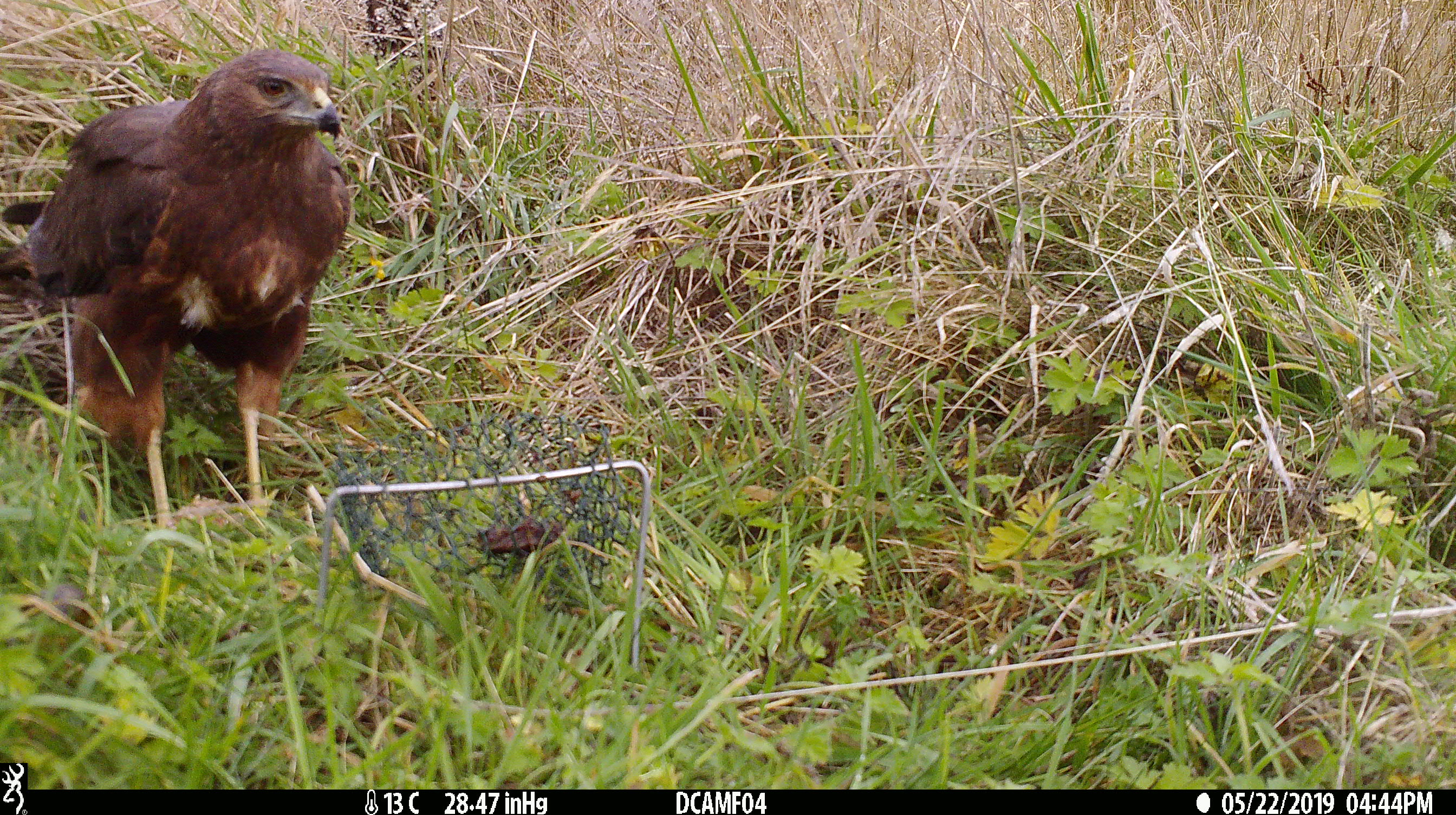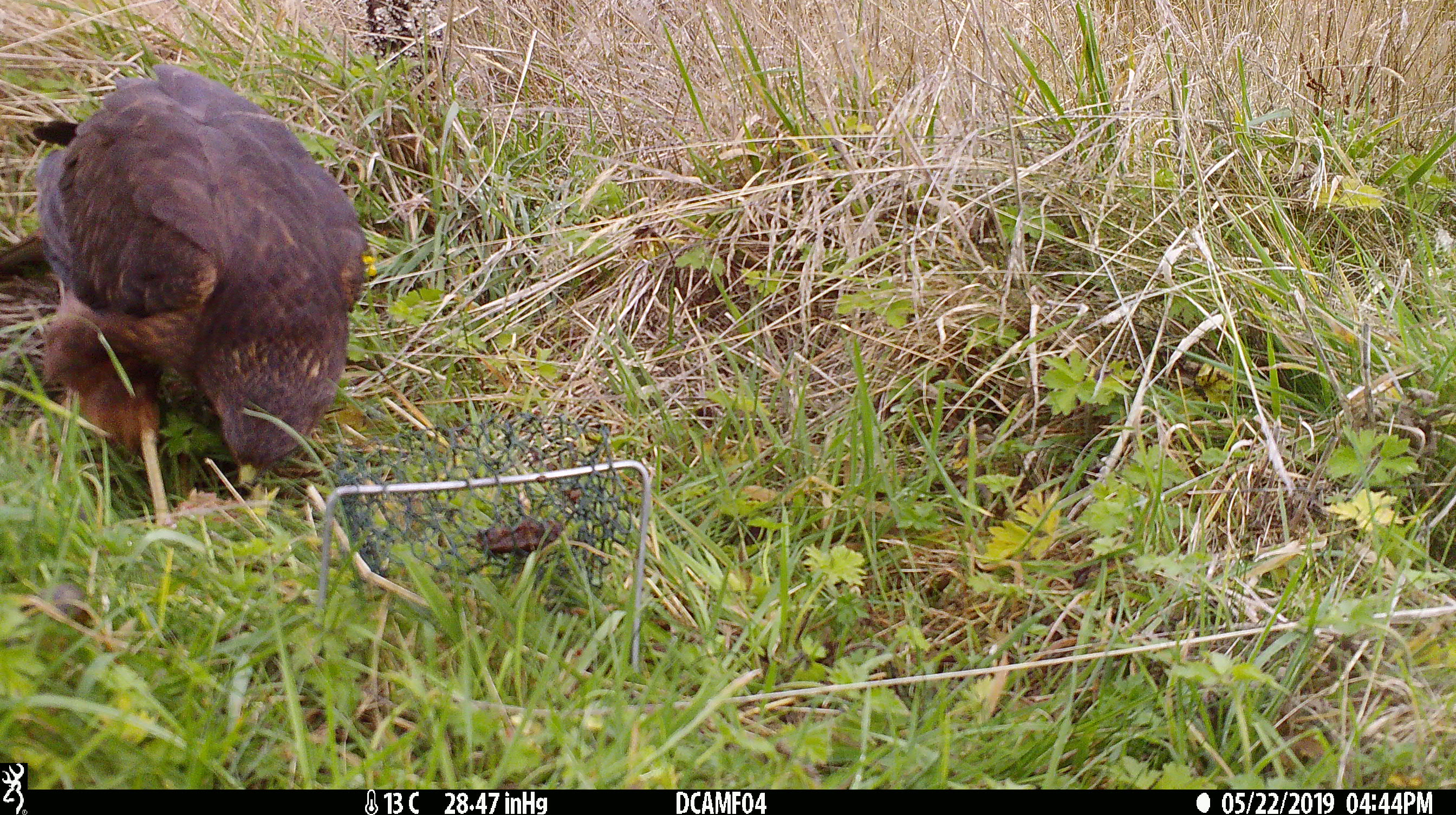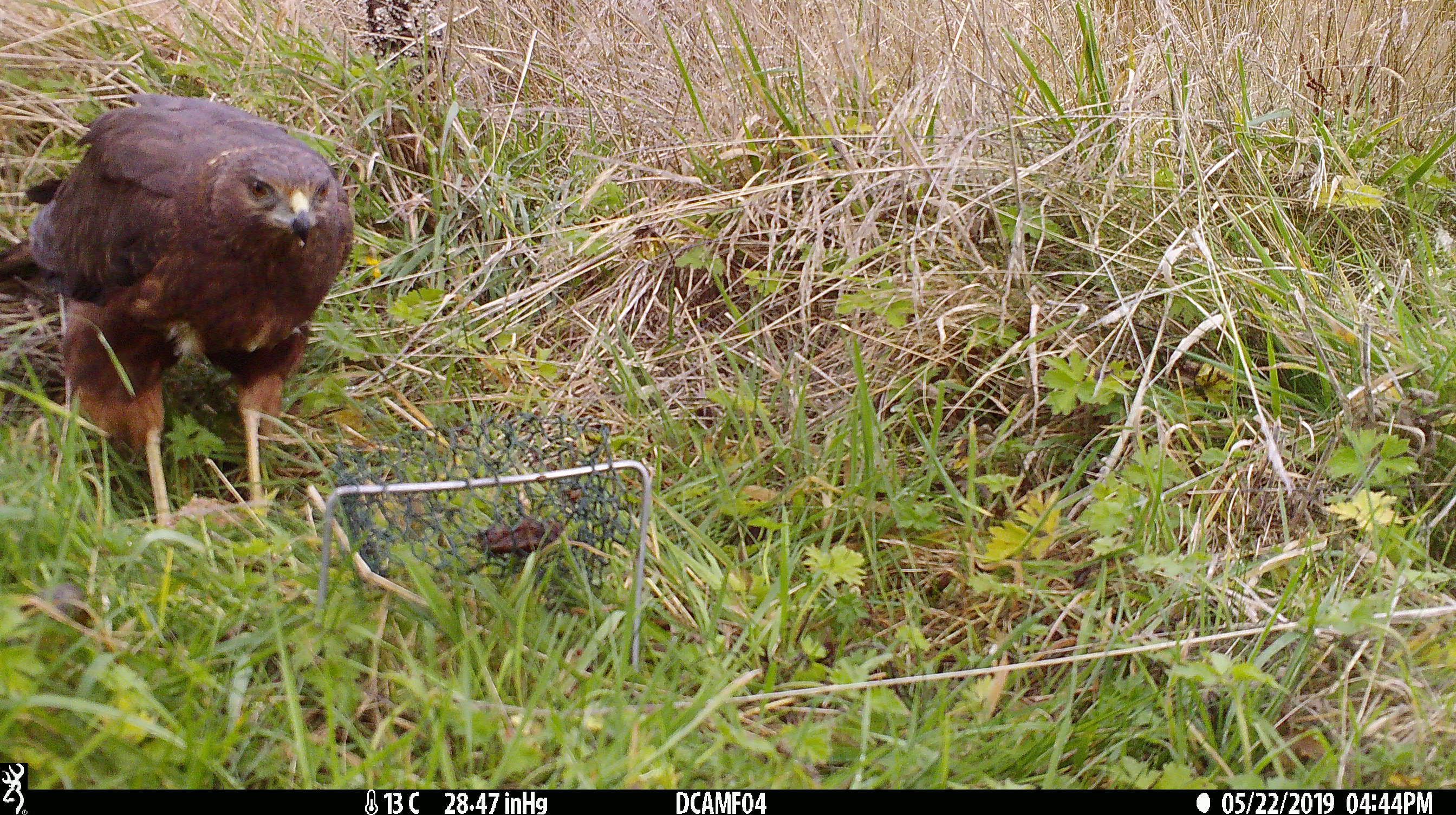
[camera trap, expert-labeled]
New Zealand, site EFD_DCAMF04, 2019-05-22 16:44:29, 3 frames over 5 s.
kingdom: Animalia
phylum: Chordata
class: Aves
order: Accipitriformes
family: Accipitridae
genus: Circus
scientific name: Circus approximans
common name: swamp harrier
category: harrier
Harrier (swamp harrier) (Circus approximans).